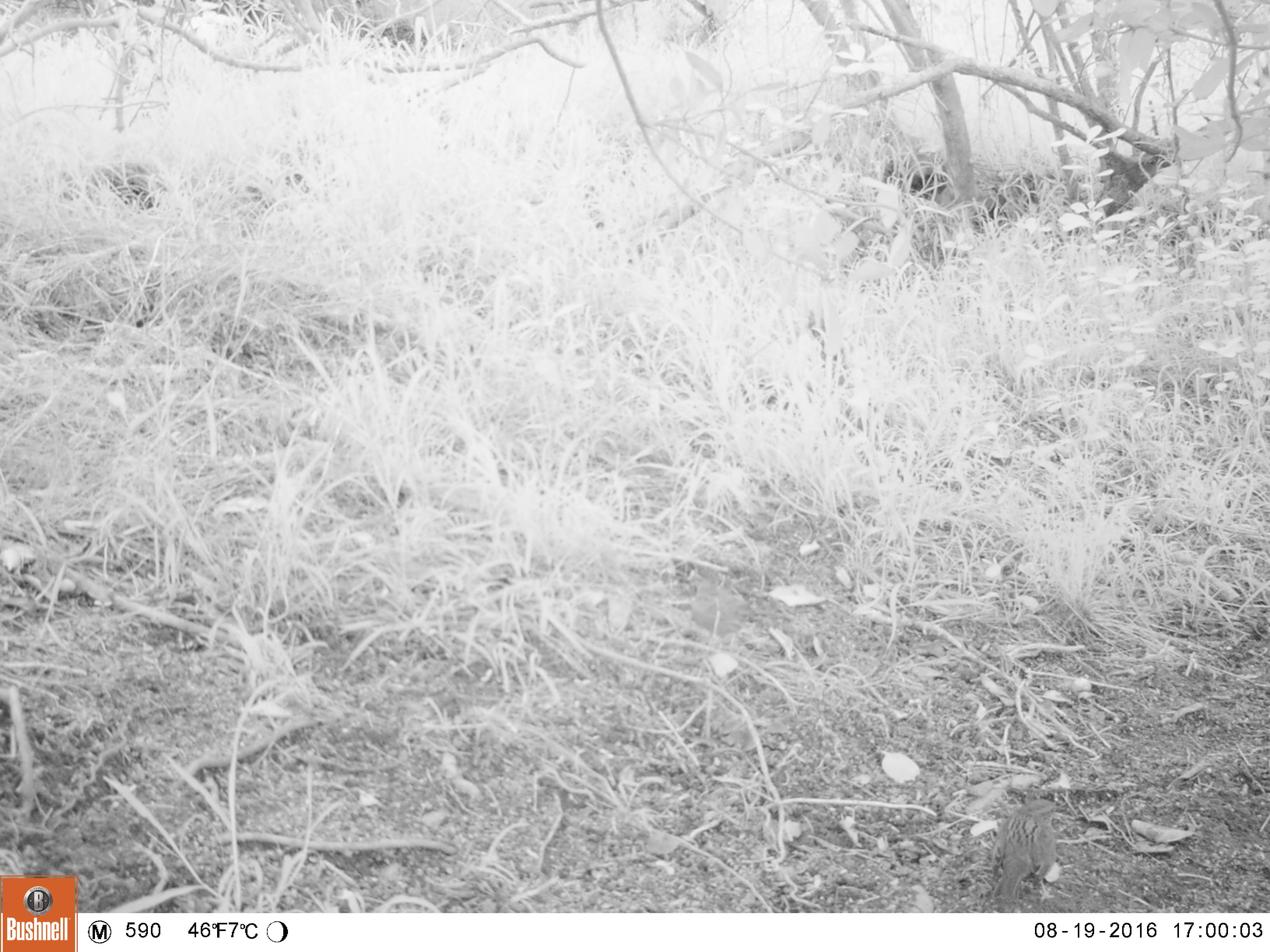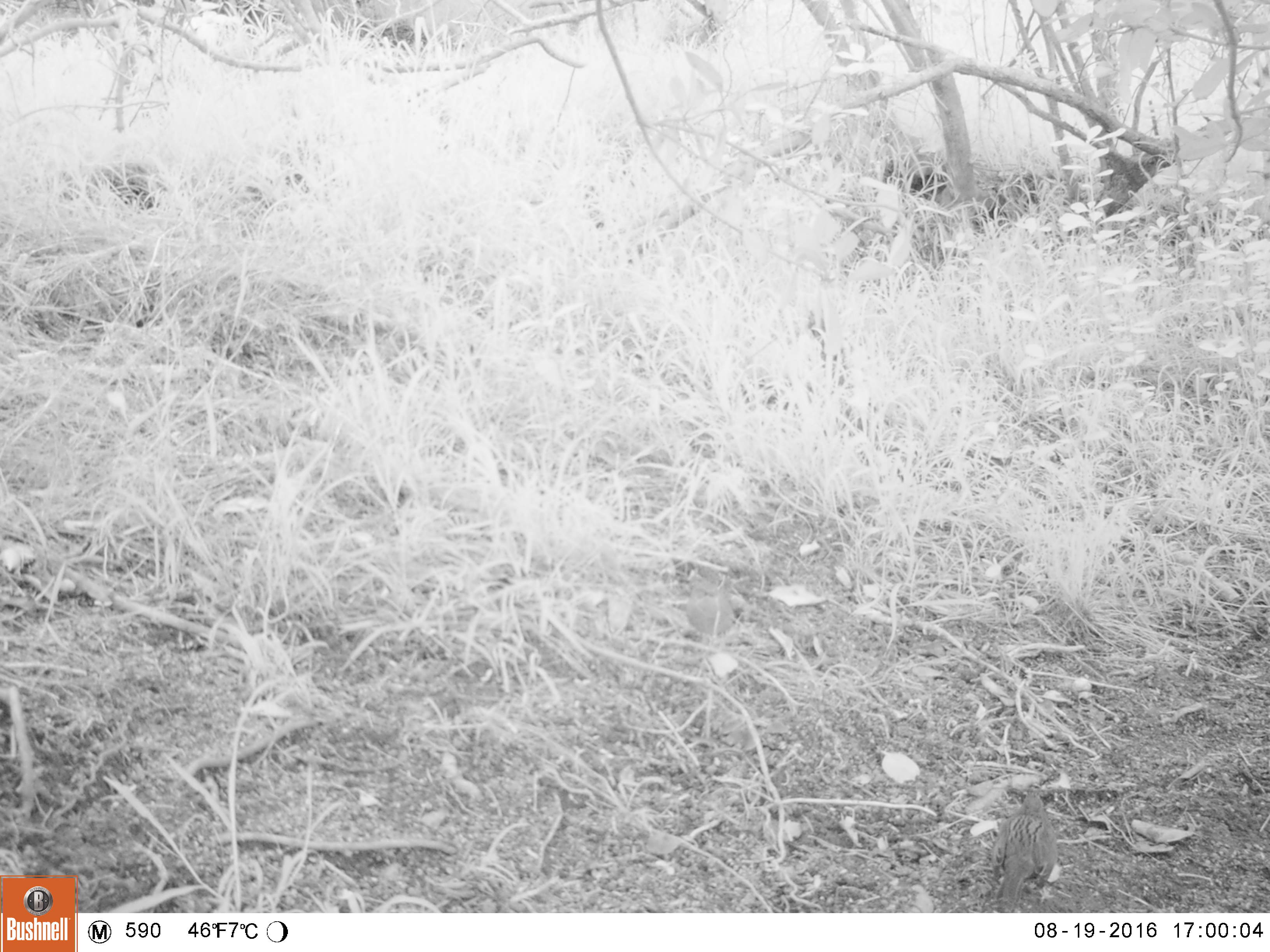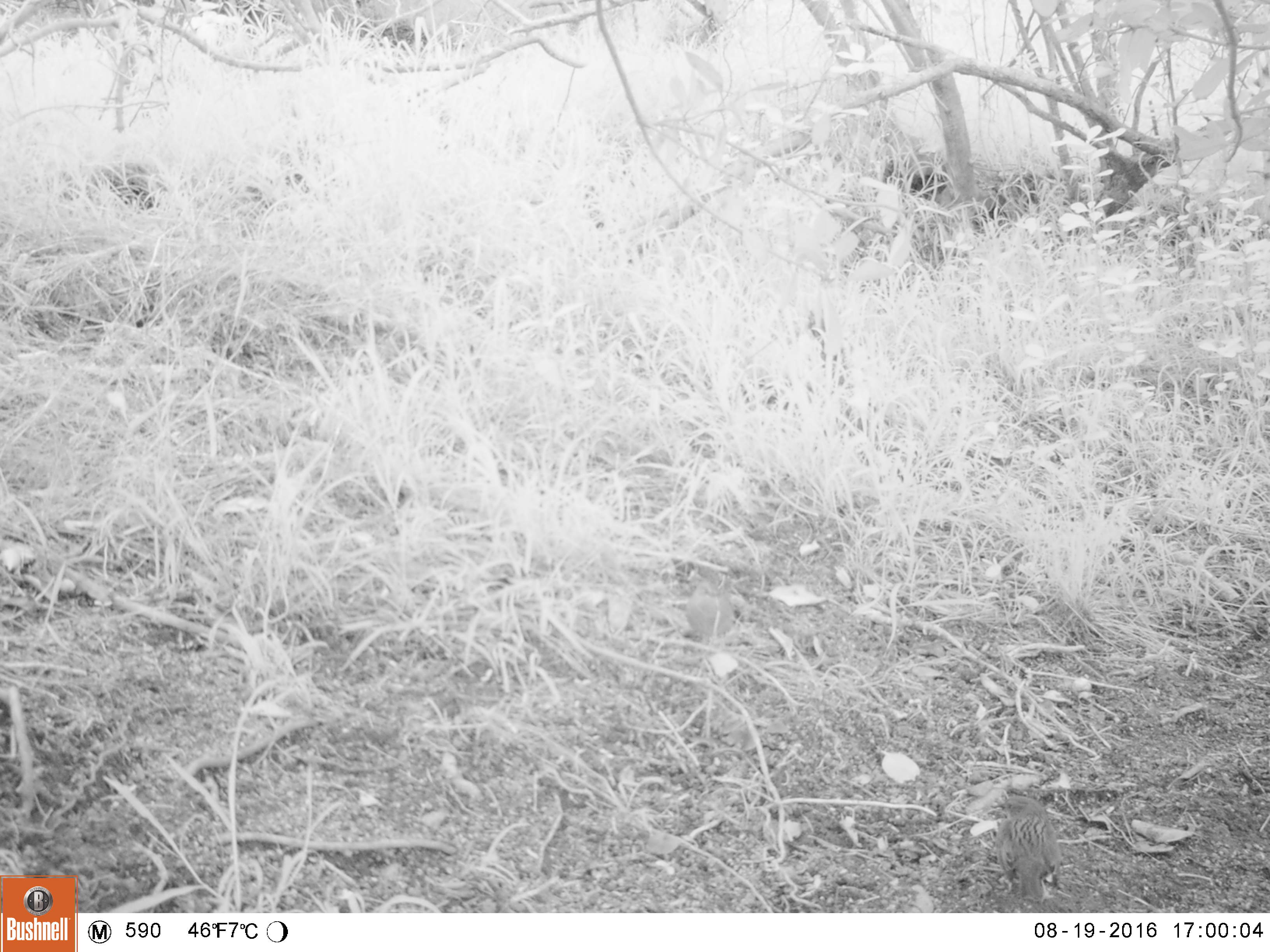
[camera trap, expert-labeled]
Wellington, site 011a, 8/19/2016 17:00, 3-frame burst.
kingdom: Animalia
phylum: Chordata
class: Aves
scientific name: Aves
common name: bird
Bird (Aves).